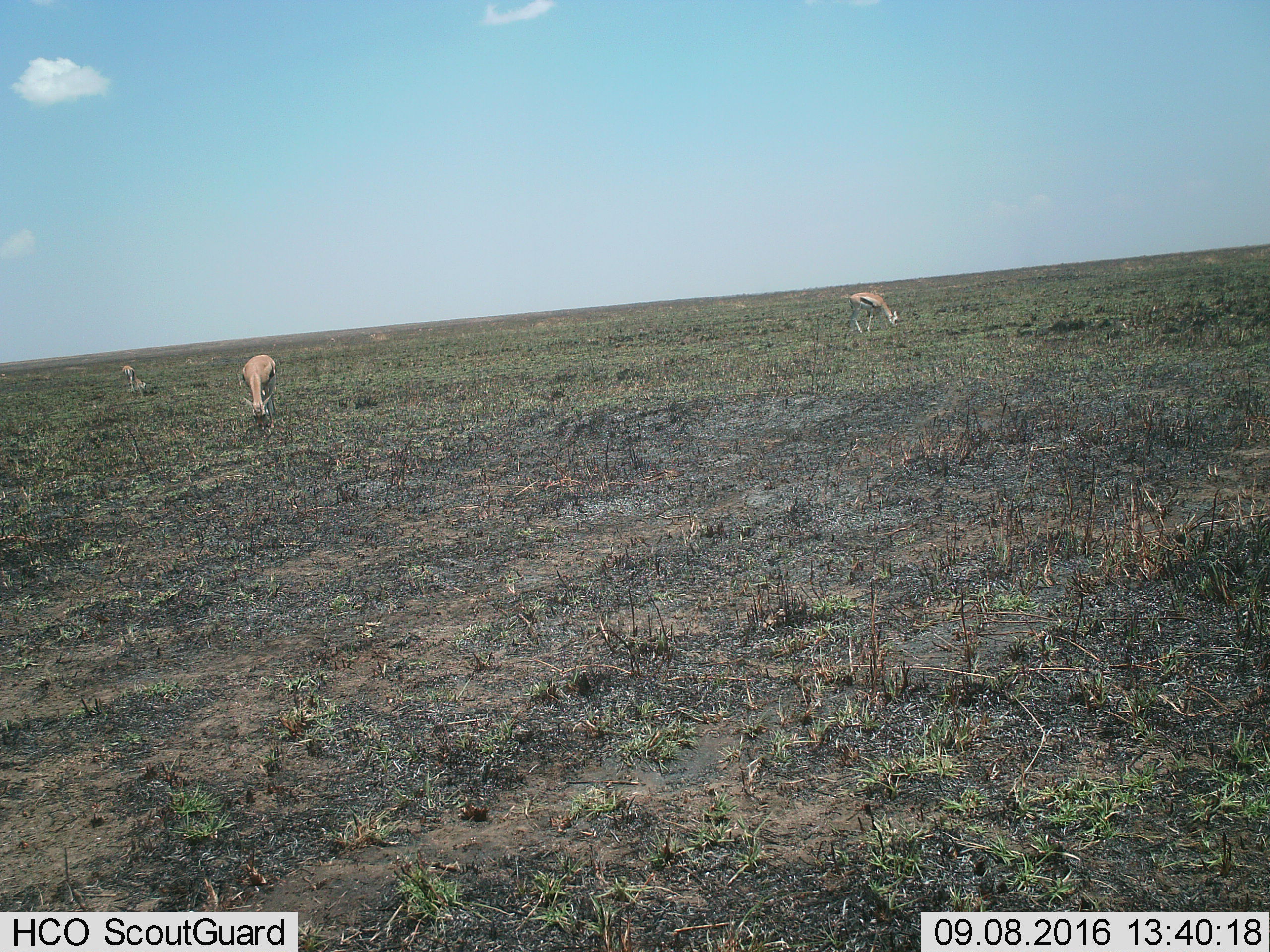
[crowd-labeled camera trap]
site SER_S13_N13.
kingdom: Animalia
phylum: Chordata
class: Mammalia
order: Artiodactyla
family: Bovidae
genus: Eudorcas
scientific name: Eudorcas thomsonii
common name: thomson's gazelle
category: gazellethomsons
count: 3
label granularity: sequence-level